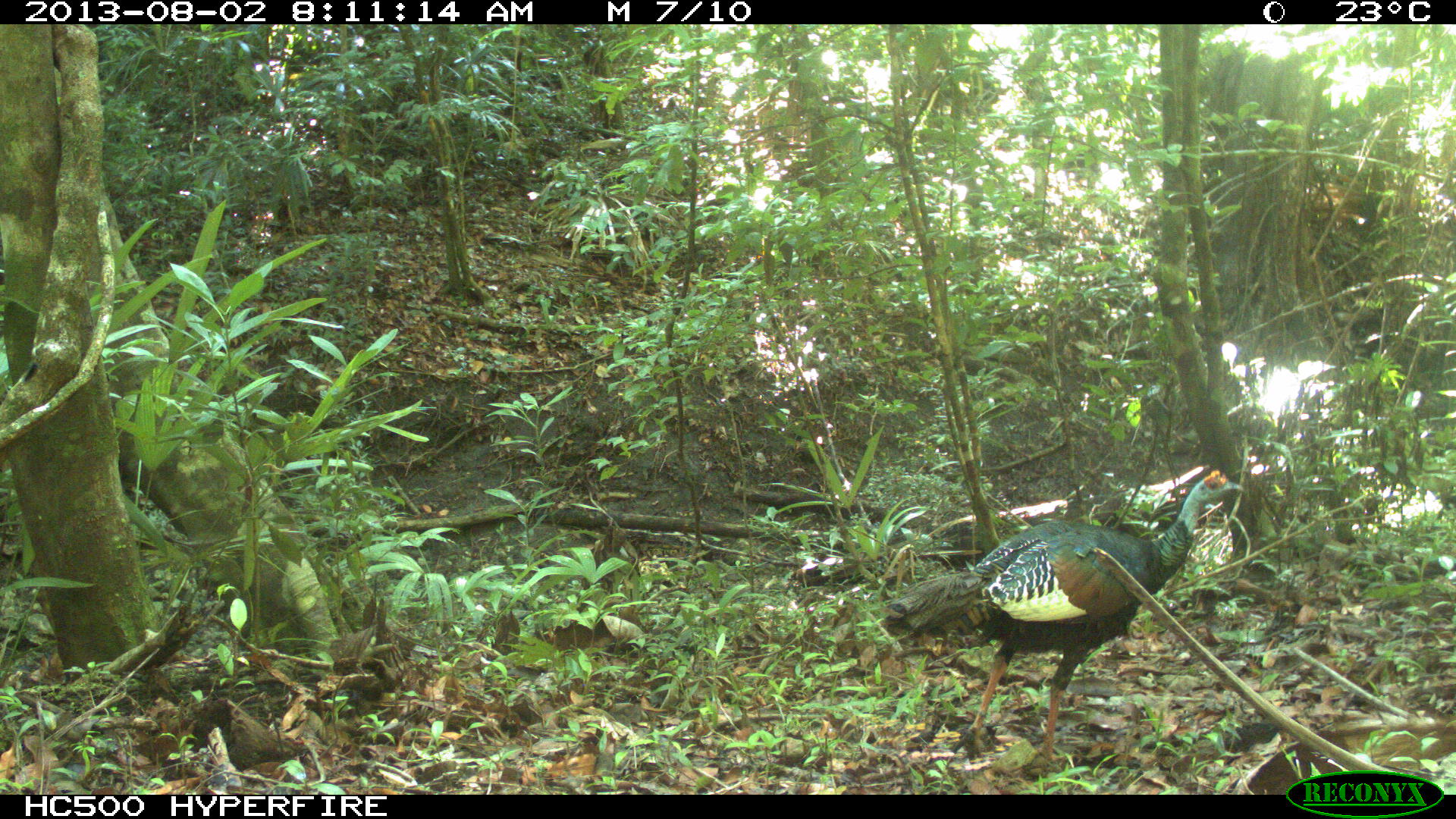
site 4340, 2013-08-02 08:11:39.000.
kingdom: Animalia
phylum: Chordata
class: Aves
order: Galliformes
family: Phasianidae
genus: Meleagris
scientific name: Meleagris ocellata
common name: ocellated turkey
Meleagris ocellata (ocellated turkey), count 1, sex male.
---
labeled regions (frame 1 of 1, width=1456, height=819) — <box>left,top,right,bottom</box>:
meleagris ocellata: <box>881,468,1243,766</box>